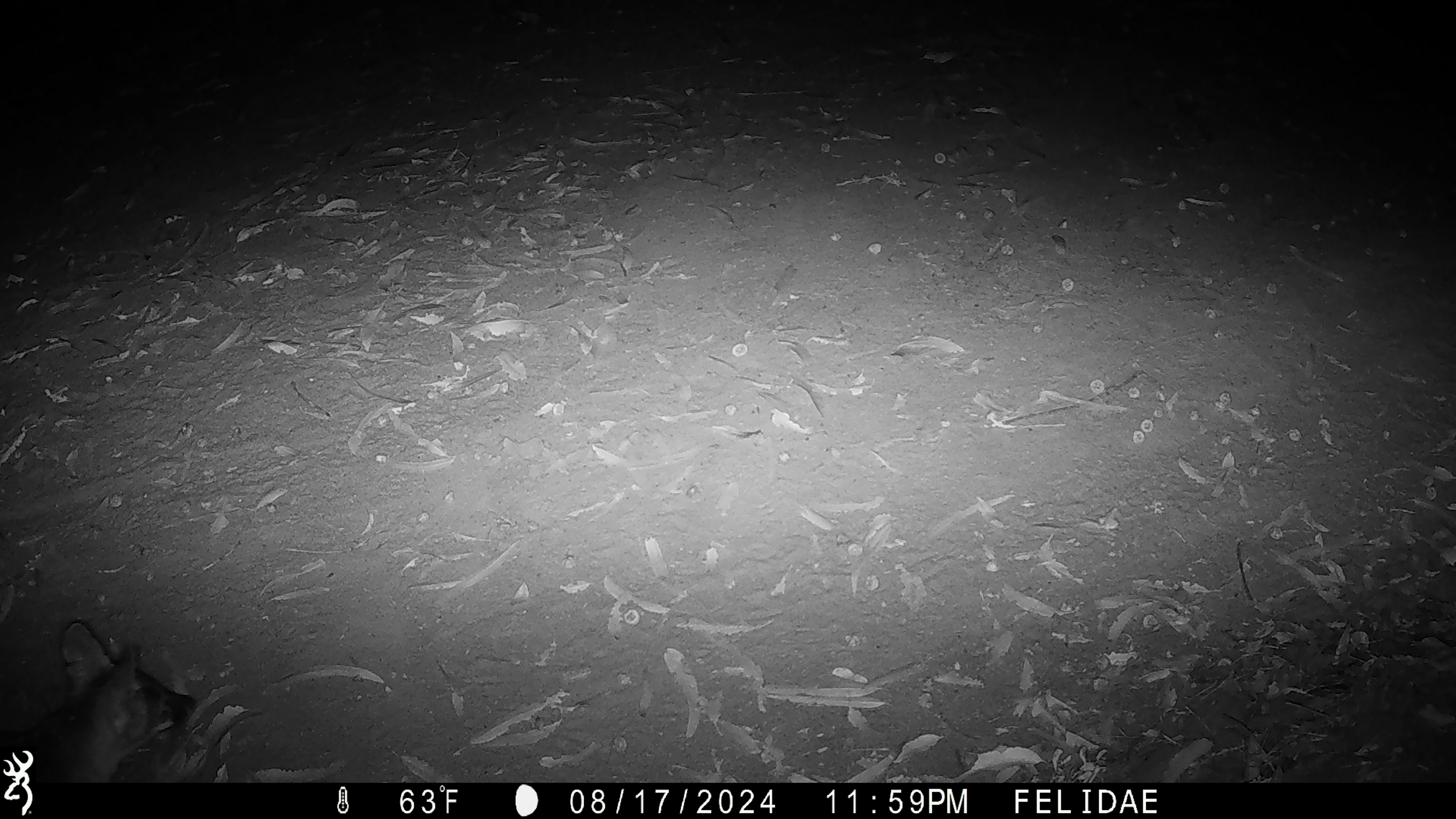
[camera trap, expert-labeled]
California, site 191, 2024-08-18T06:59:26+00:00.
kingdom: Animalia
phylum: Chordata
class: Mammalia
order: Carnivora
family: Canidae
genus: Urocyon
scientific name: Urocyon cinereoargenteus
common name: gray fox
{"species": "gray fox (Urocyon cinereoargenteus)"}